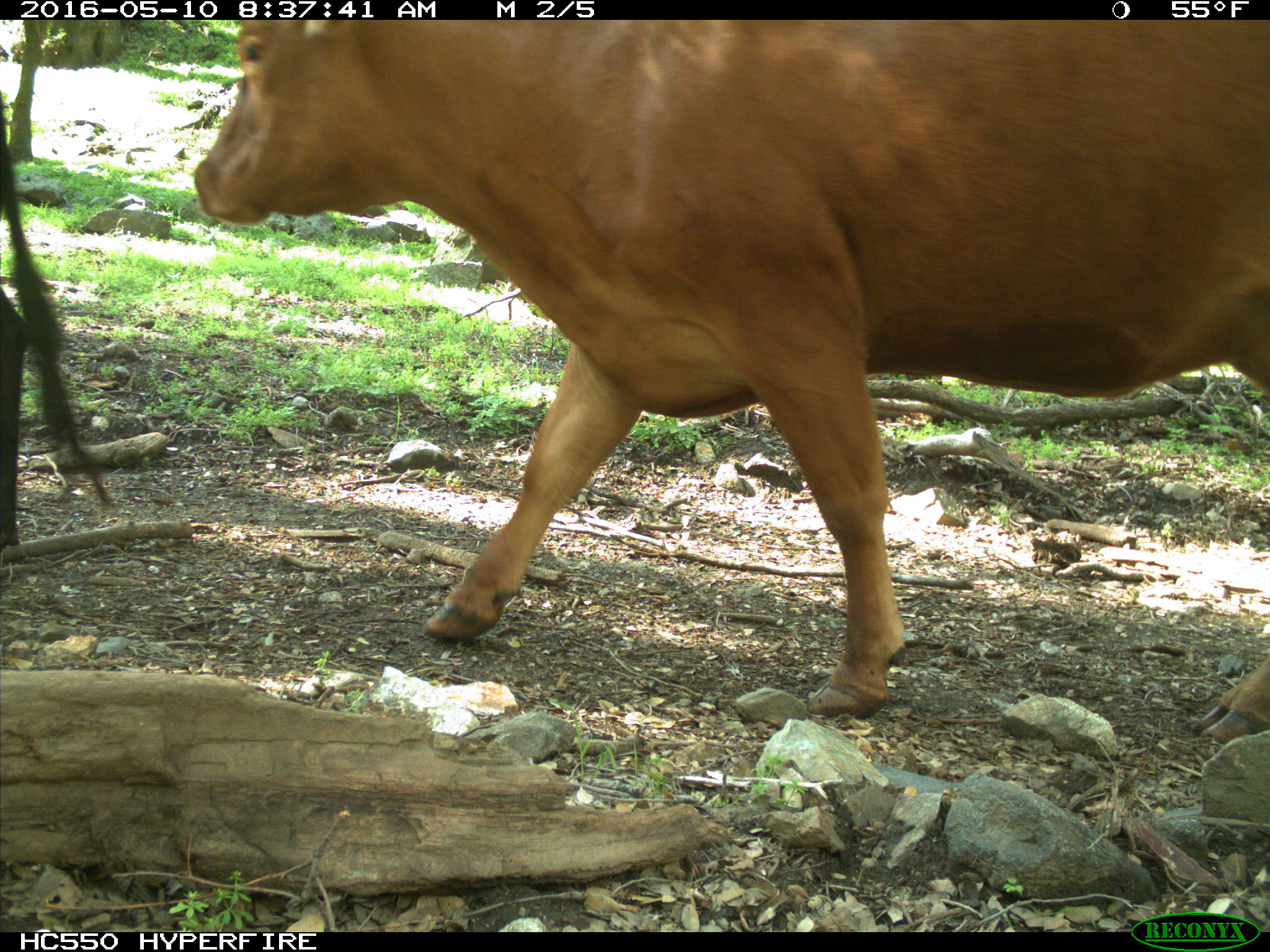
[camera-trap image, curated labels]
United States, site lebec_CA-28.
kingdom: Animalia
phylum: Chordata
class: Mammalia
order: Artiodactyla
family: Bovidae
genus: Bos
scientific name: Bos taurus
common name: domestic cow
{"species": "Bos taurus (domestic cow)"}